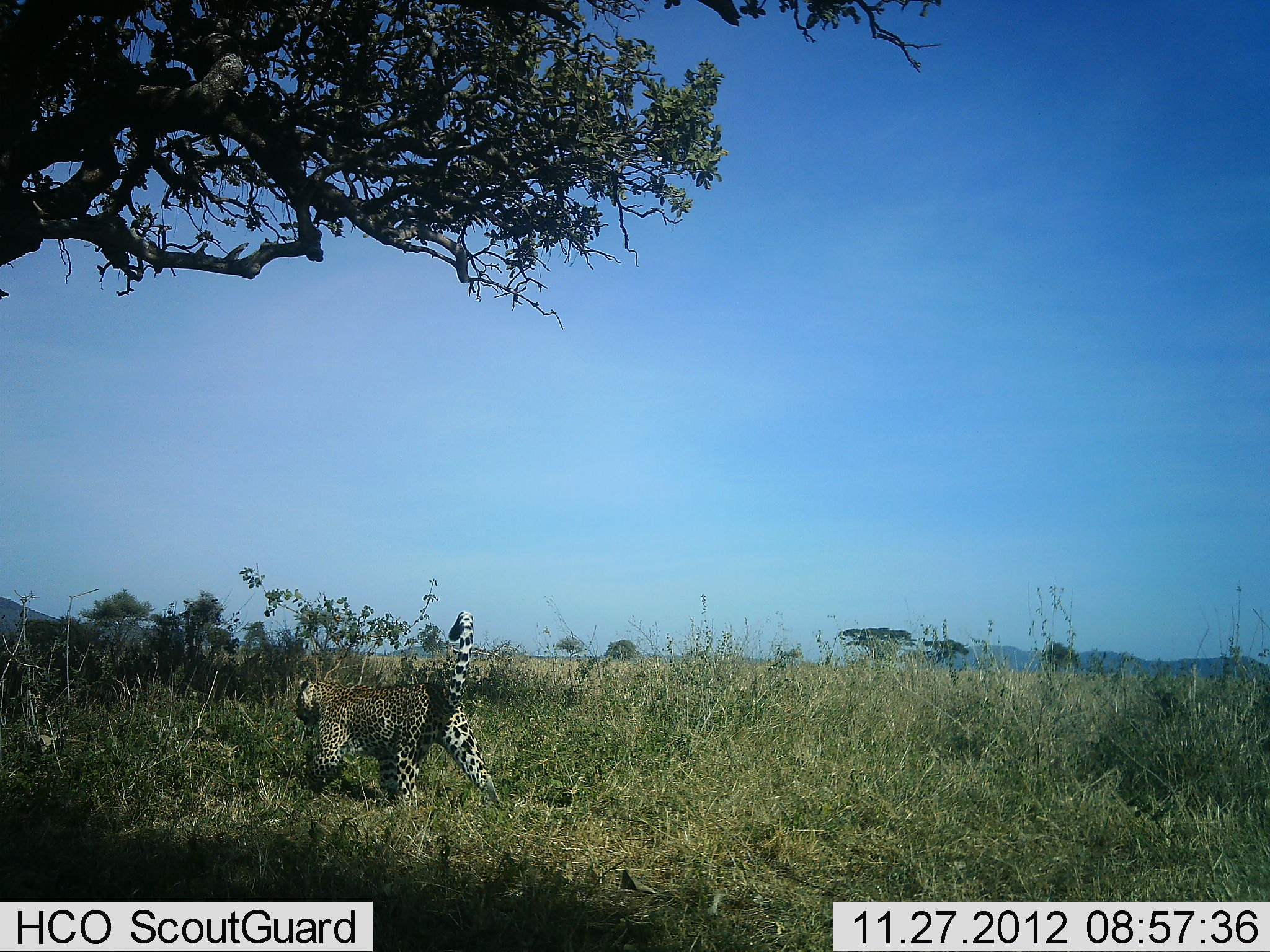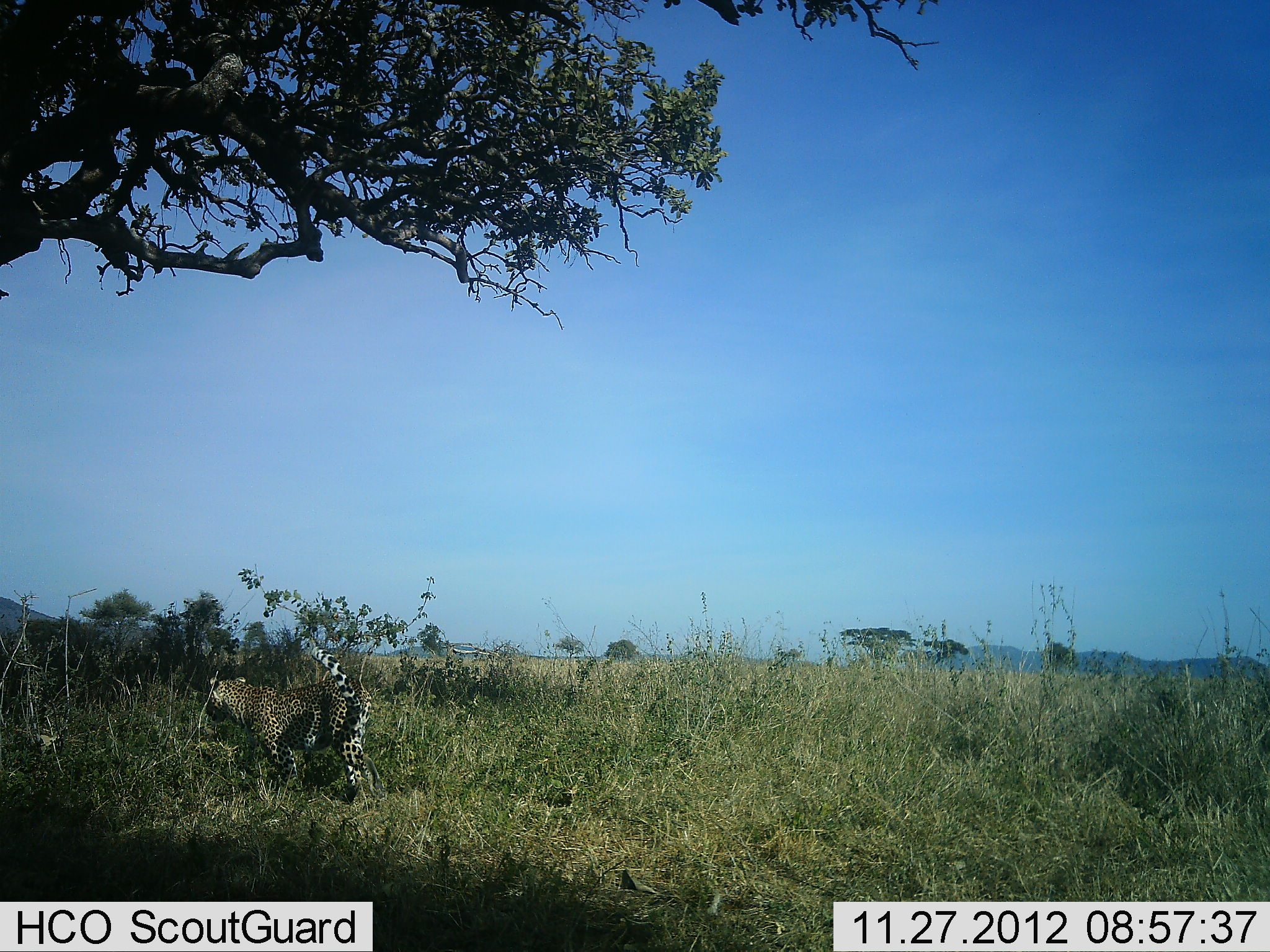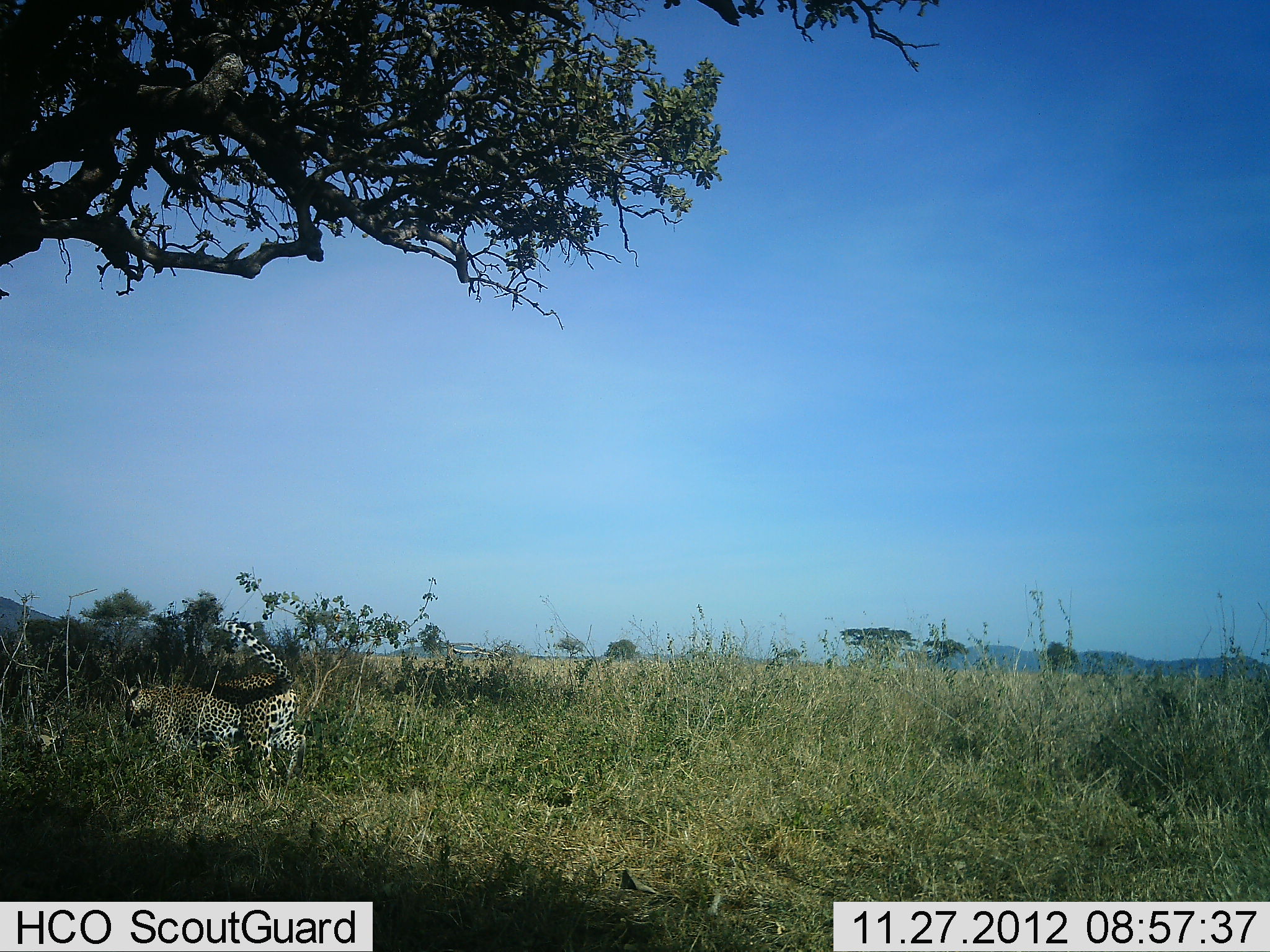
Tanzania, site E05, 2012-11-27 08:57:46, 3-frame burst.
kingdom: Animalia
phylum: Chordata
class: Mammalia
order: Carnivora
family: Felidae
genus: Panthera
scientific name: Panthera pardus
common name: leopard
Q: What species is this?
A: Leopard (Panthera pardus).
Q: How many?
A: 1.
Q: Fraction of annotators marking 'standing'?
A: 0%.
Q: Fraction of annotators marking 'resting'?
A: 0%.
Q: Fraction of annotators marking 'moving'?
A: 100%.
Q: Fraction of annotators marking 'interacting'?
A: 0%.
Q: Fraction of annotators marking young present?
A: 0%.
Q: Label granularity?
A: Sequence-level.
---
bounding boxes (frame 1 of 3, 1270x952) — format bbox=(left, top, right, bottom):
animal: bbox=(295, 610, 505, 811)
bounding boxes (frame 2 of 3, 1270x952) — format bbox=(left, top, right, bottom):
animal: bbox=(207, 647, 371, 803)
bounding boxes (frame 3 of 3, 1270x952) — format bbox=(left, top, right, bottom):
animal: bbox=(124, 620, 300, 792)